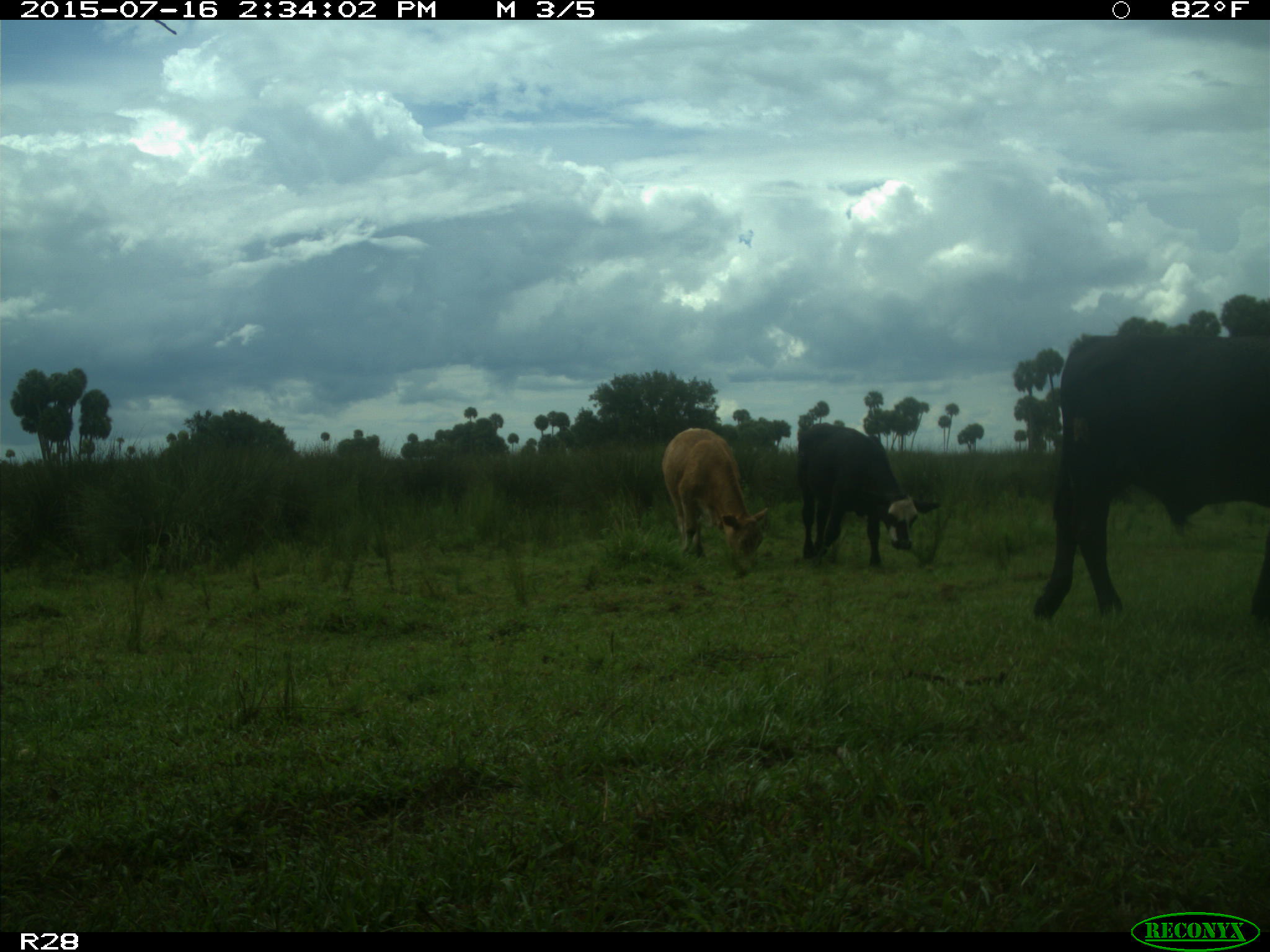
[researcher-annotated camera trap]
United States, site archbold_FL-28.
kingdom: Animalia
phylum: Chordata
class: Mammalia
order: Artiodactyla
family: Bovidae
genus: Bos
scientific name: Bos taurus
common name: domestic cow